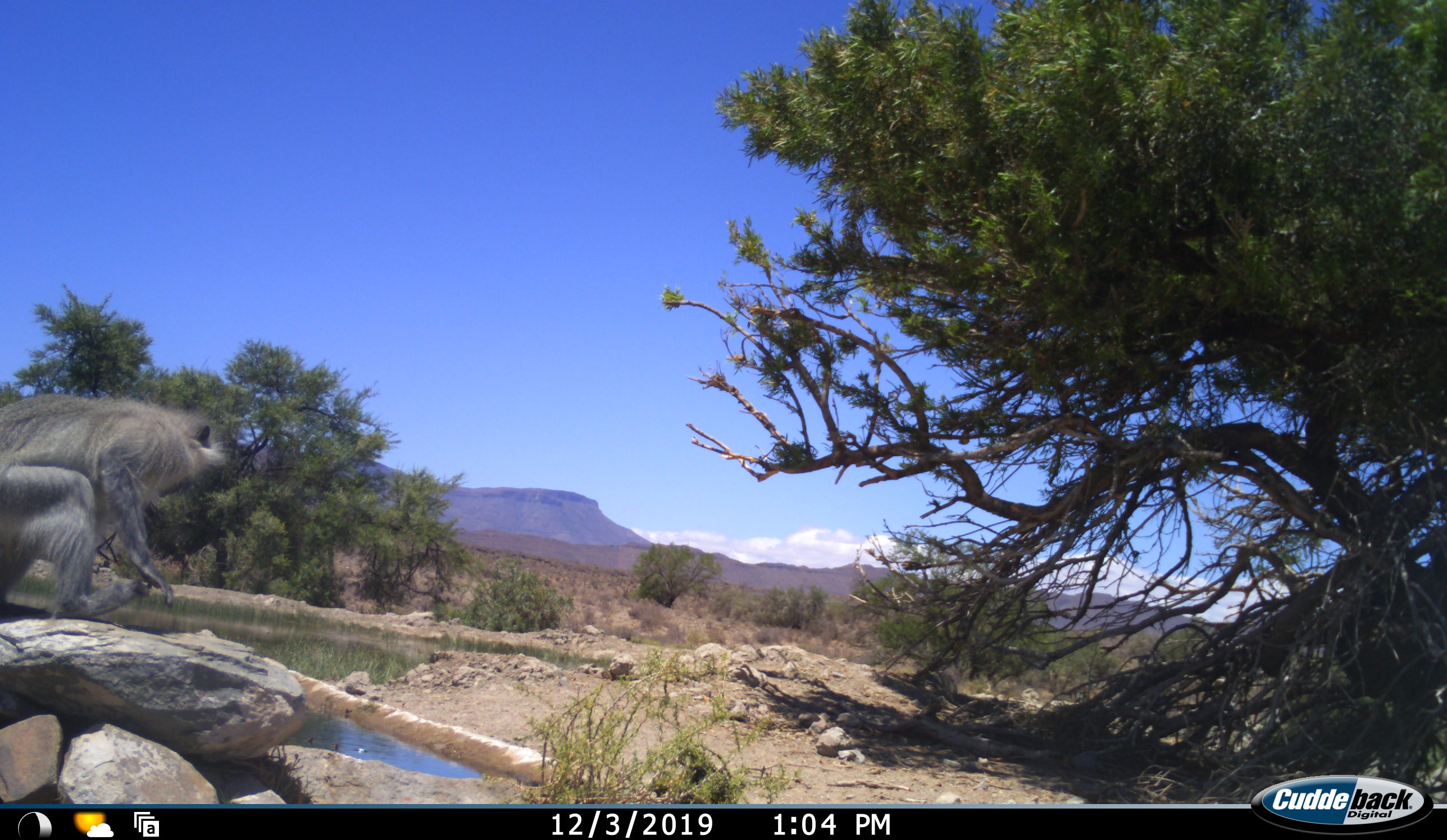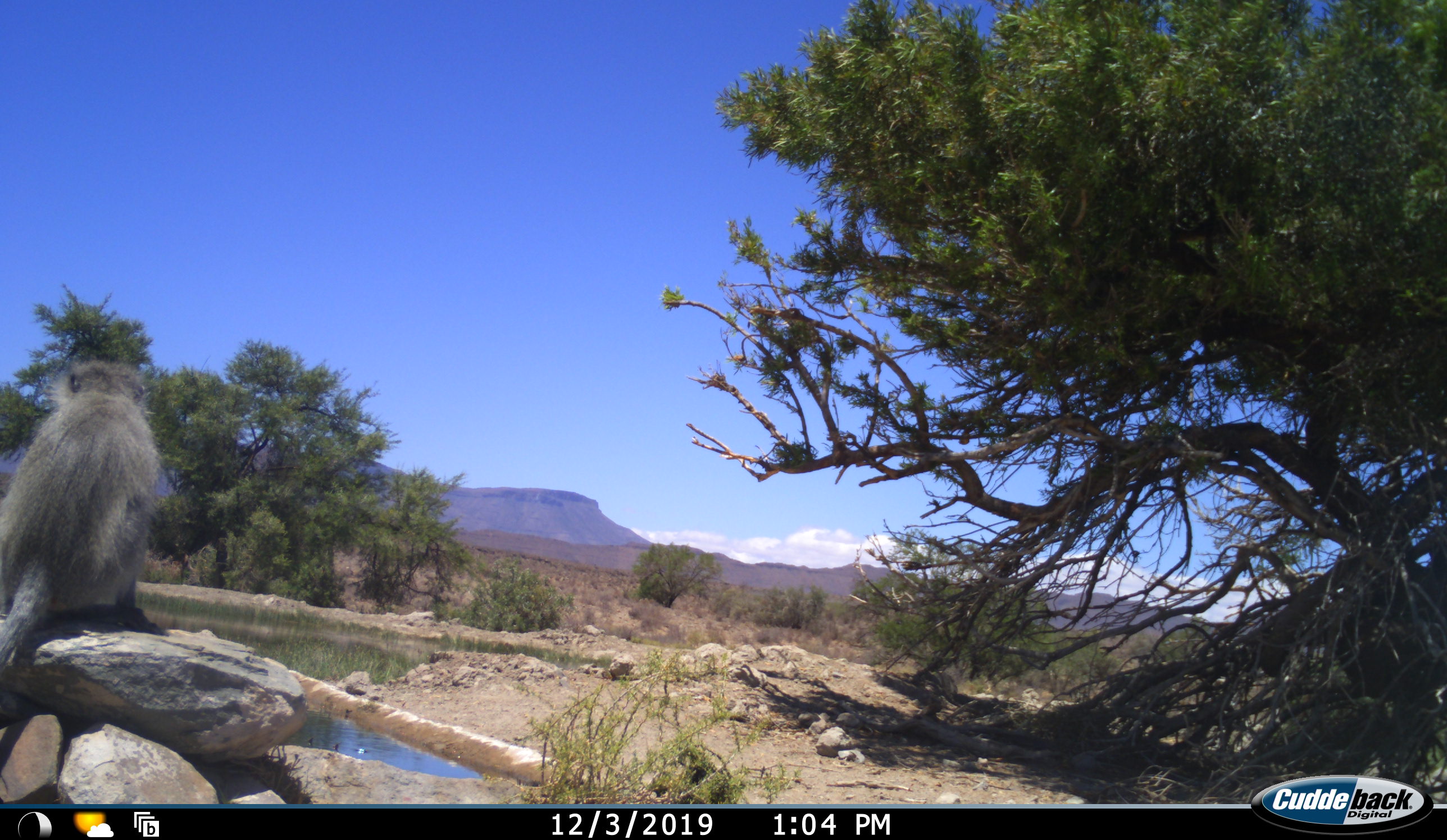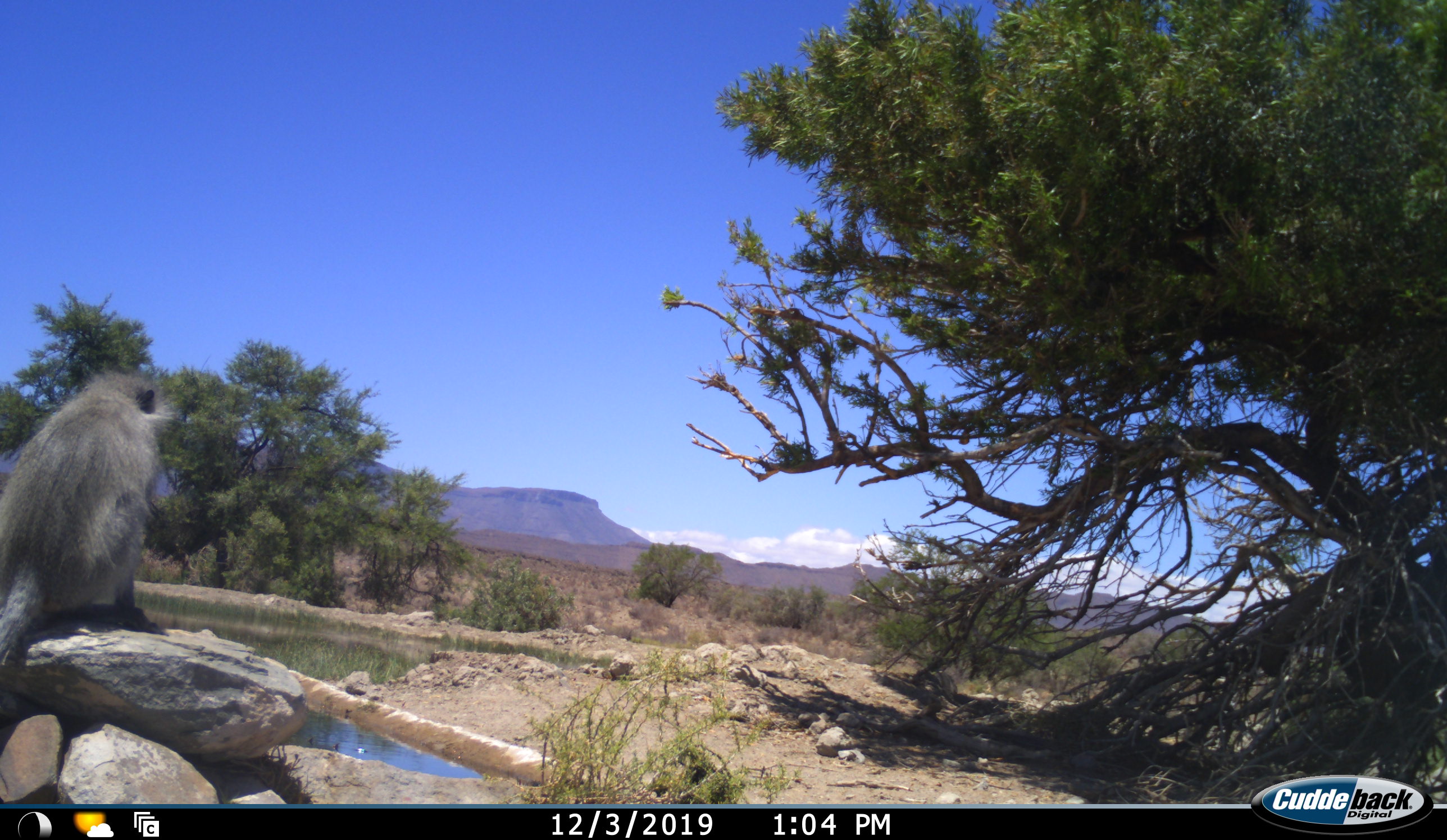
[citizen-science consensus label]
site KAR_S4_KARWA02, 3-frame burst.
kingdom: Animalia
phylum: Chordata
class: Mammalia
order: Primates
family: Cercopithecidae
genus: Chlorocebus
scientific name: Chlorocebus pygerythrus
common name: vervet monkey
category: monkeyvervet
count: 1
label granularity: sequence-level